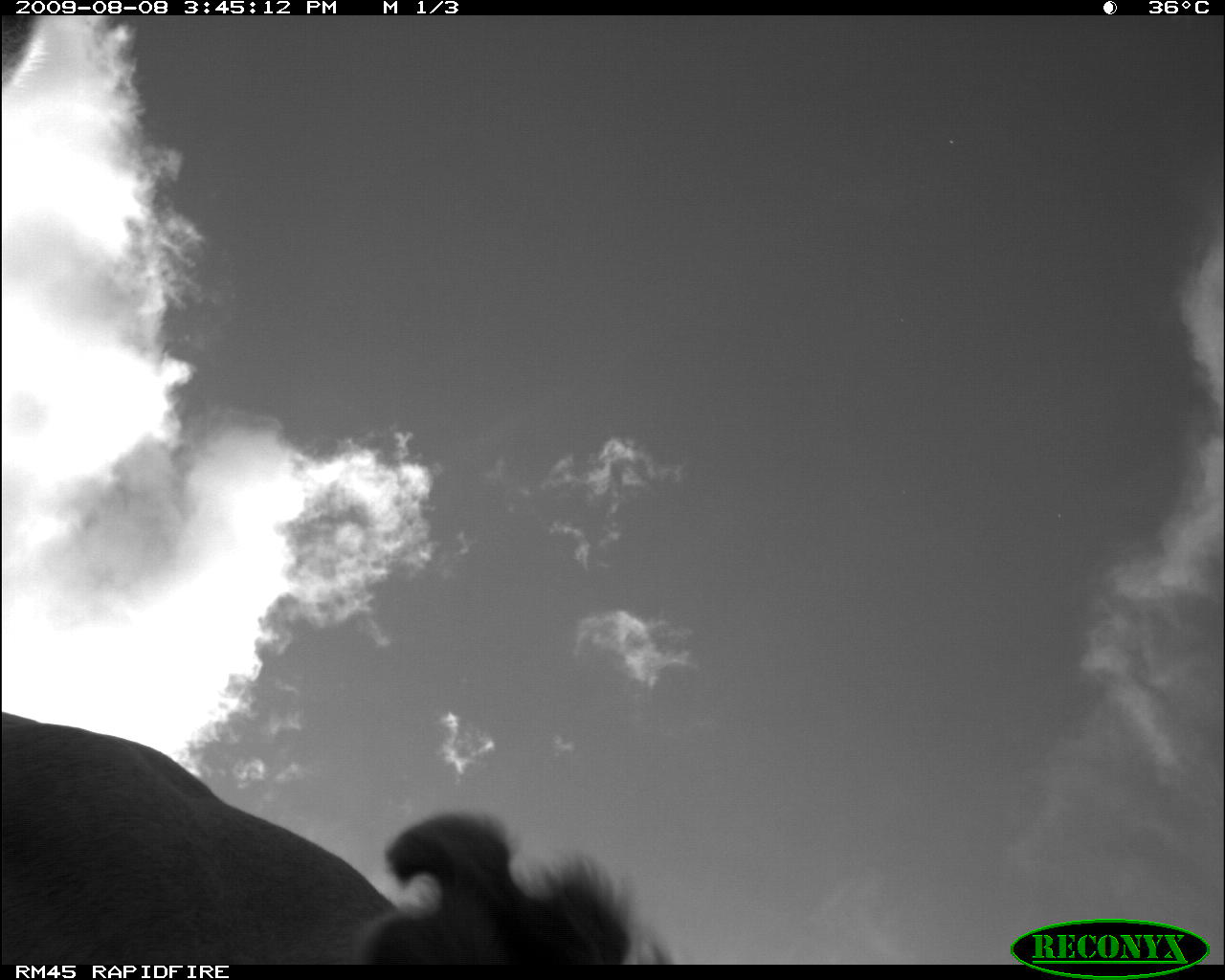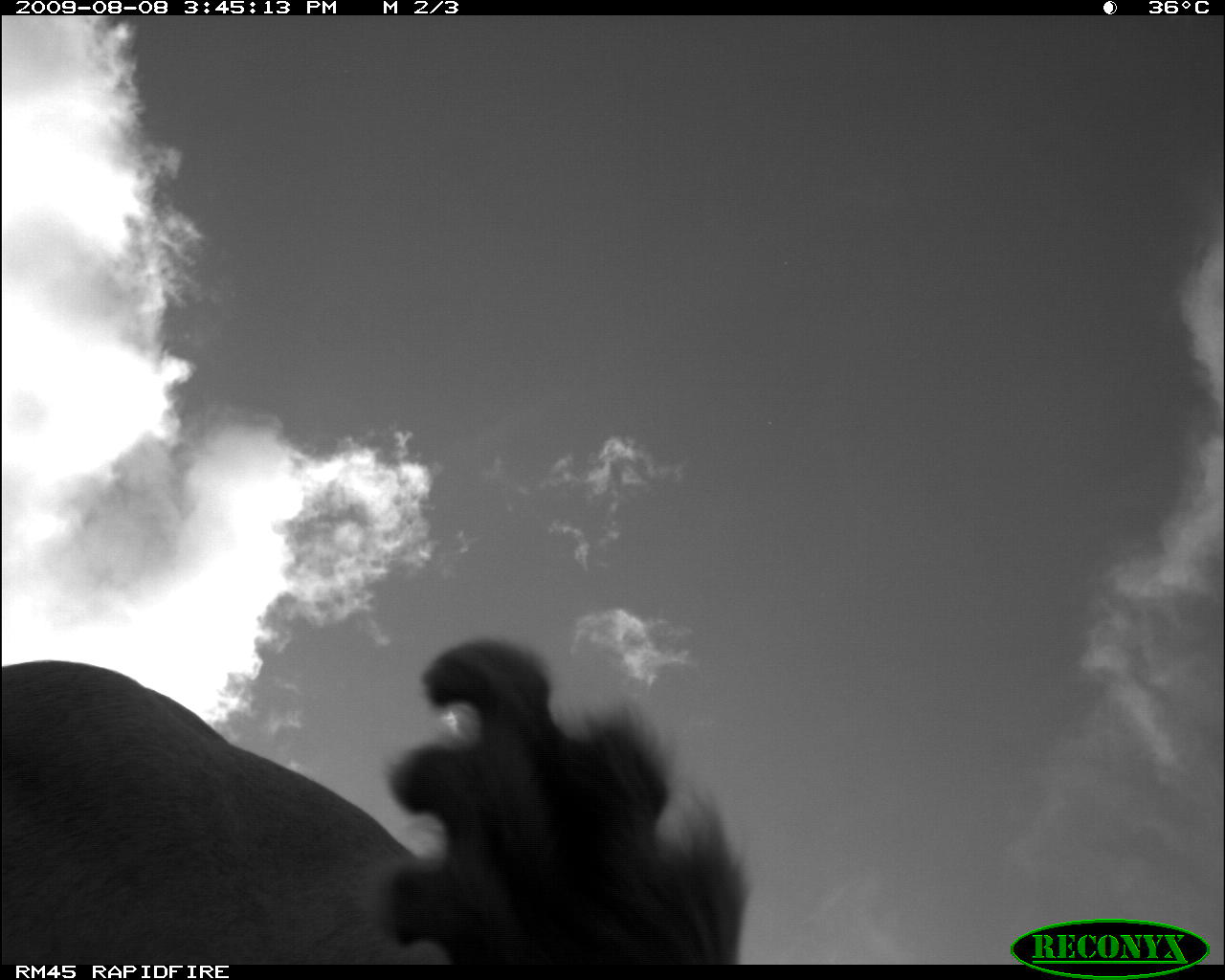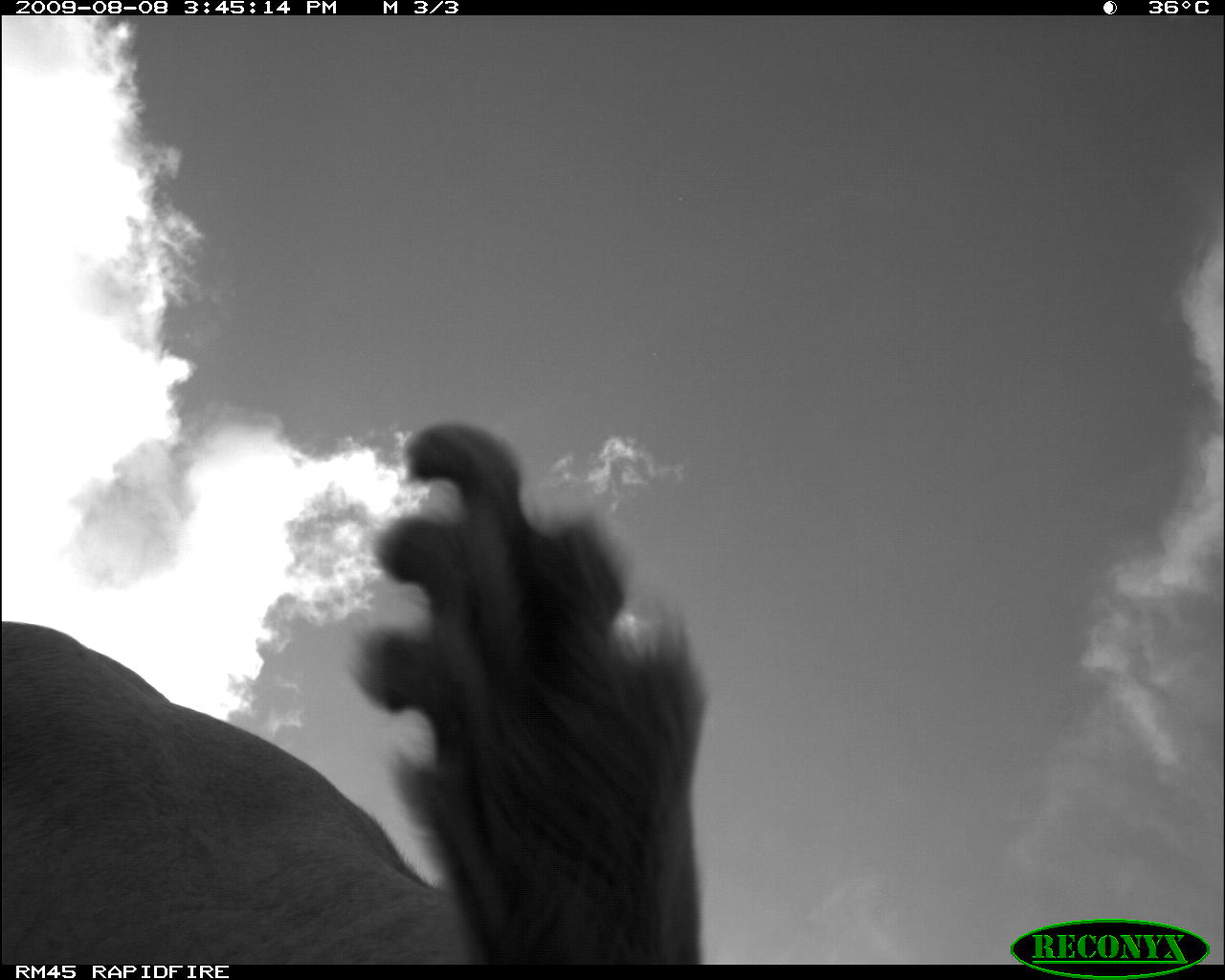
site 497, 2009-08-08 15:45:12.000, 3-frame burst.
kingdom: Animalia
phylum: Chordata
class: Mammalia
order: Artiodactyla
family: Bovidae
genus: Tragelaphus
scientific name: Tragelaphus oryx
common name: eland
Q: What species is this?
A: Tragelaphus oryx (eland).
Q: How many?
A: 1.